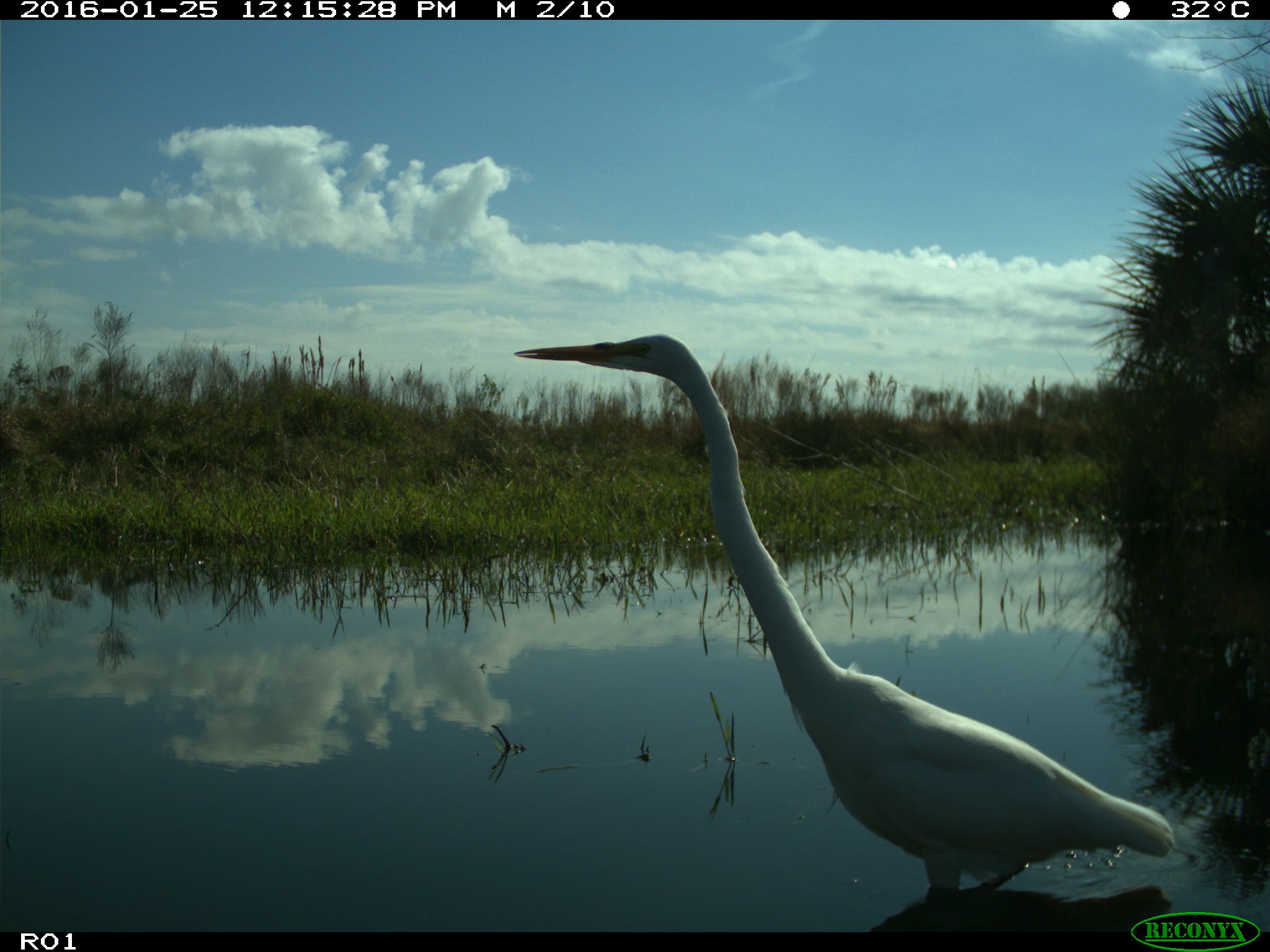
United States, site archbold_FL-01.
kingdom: Animalia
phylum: Chordata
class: Aves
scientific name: Aves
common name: birds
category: unidentified bird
Unidentified bird (birds) (Aves).